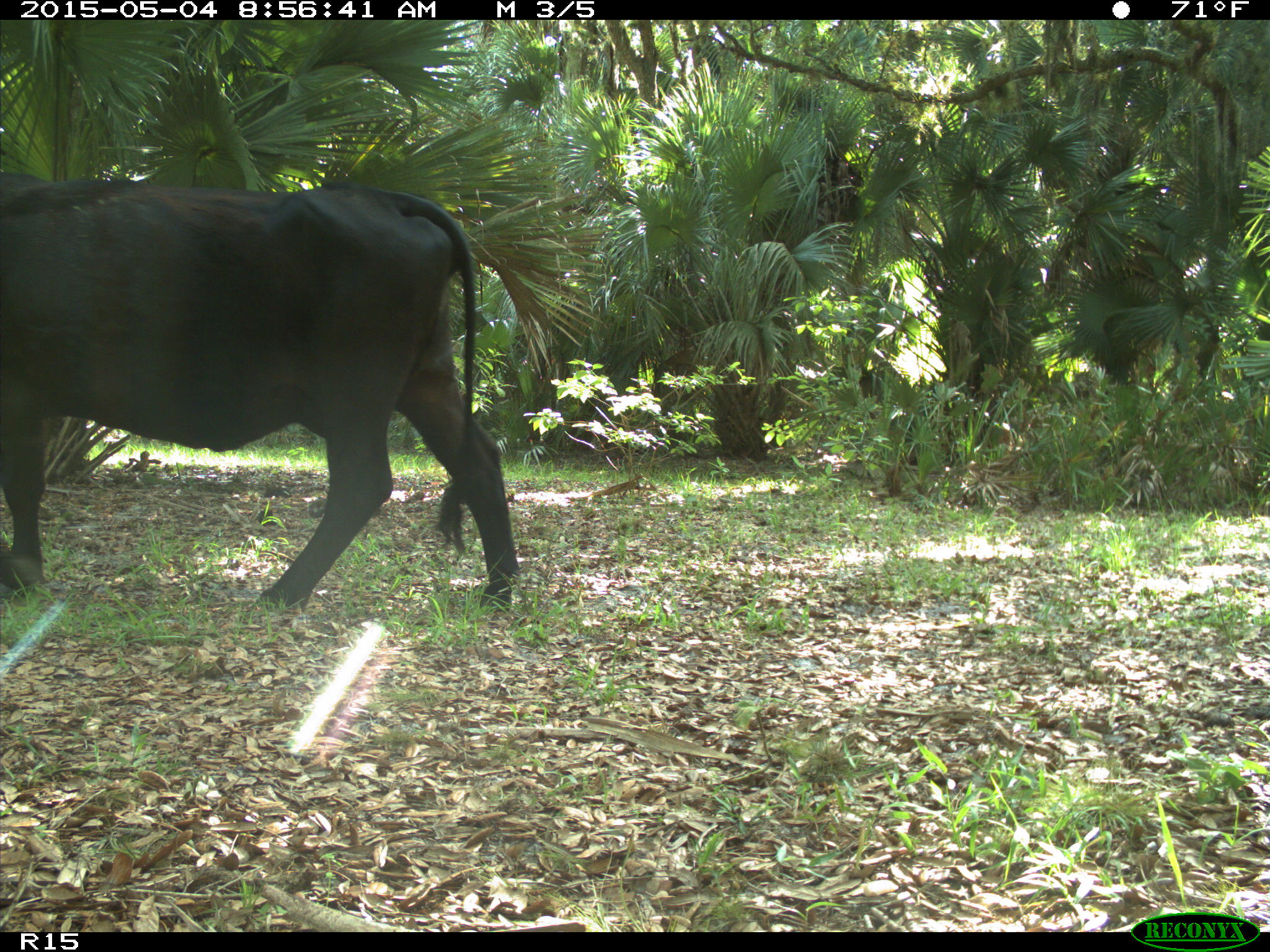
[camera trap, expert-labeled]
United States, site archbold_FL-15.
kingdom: Animalia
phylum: Chordata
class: Mammalia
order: Artiodactyla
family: Bovidae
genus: Bos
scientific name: Bos taurus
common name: domestic cow